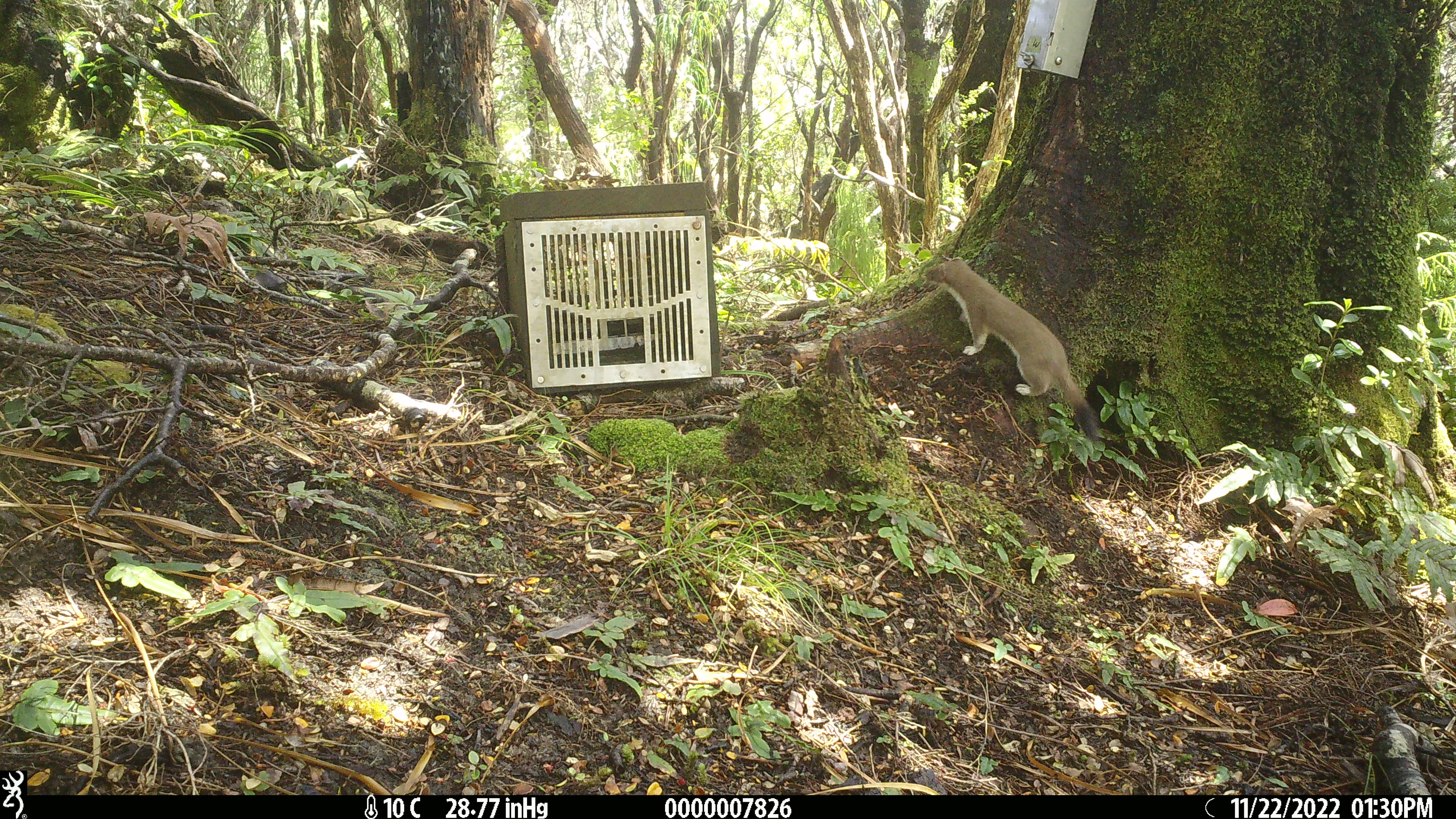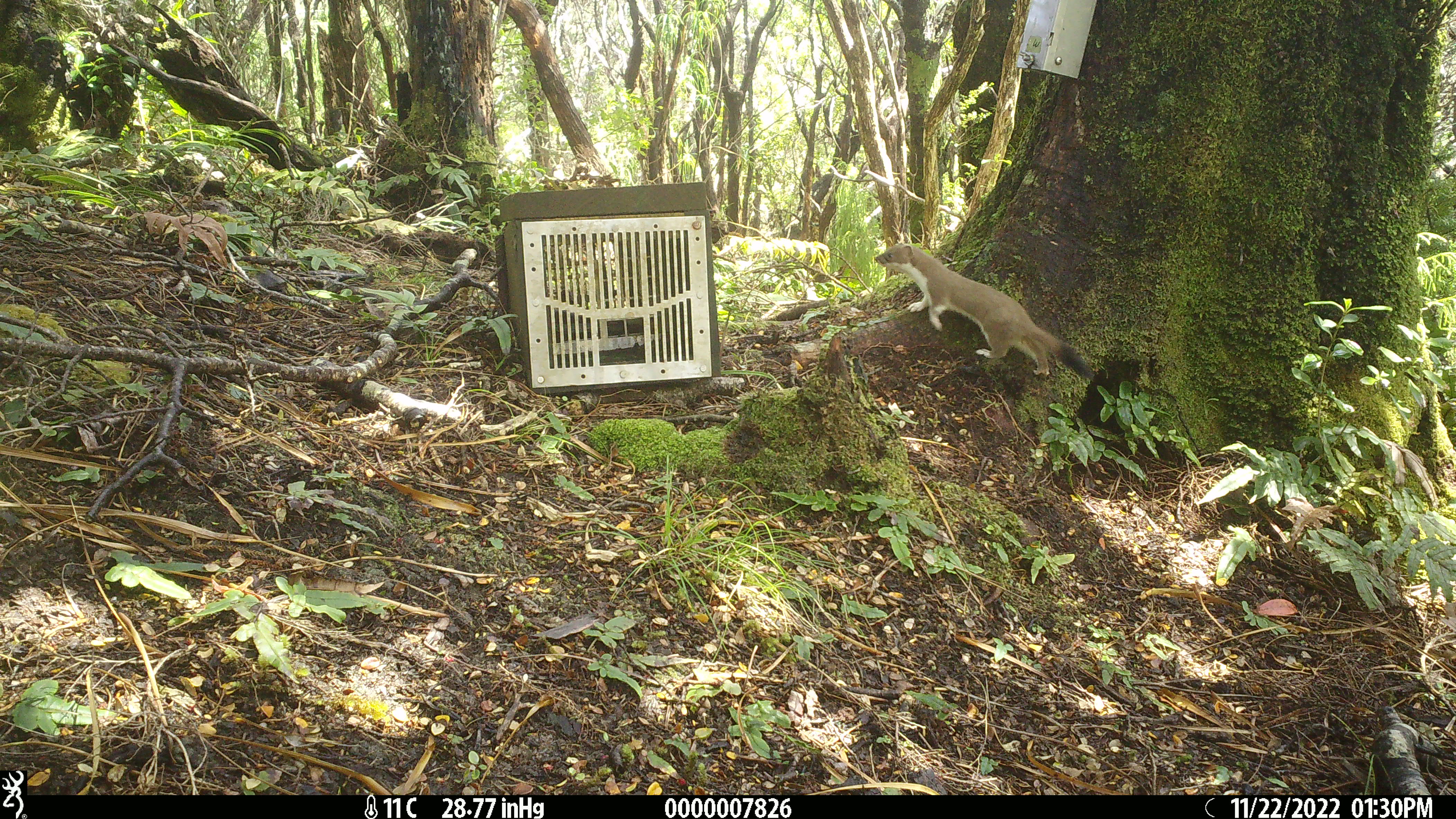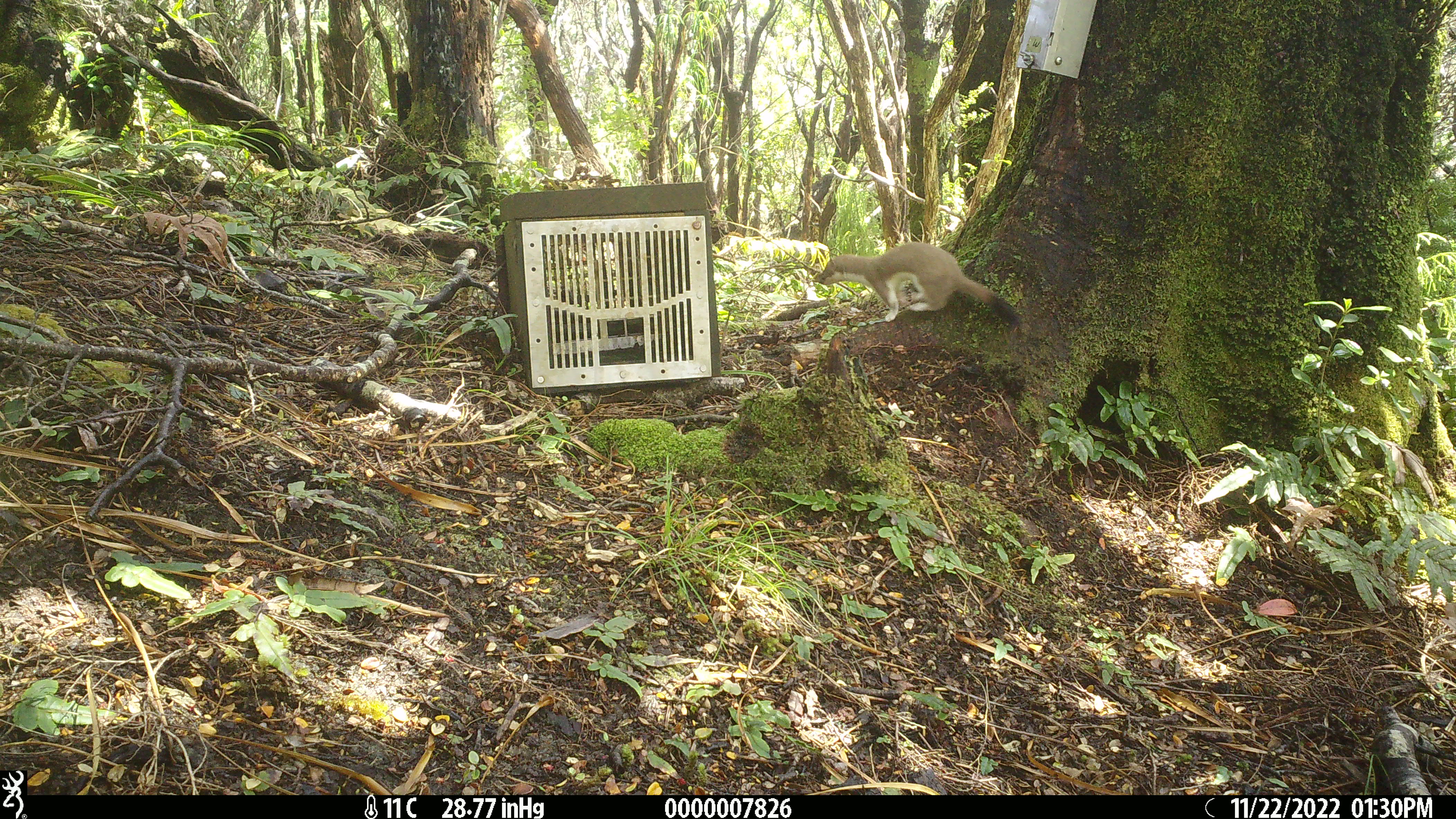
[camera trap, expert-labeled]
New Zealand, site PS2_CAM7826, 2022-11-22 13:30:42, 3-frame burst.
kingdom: Animalia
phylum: Chordata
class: Mammalia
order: Carnivora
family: Mustelidae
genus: Mustela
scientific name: Mustela erminea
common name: stoat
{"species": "stoat (Mustela erminea)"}